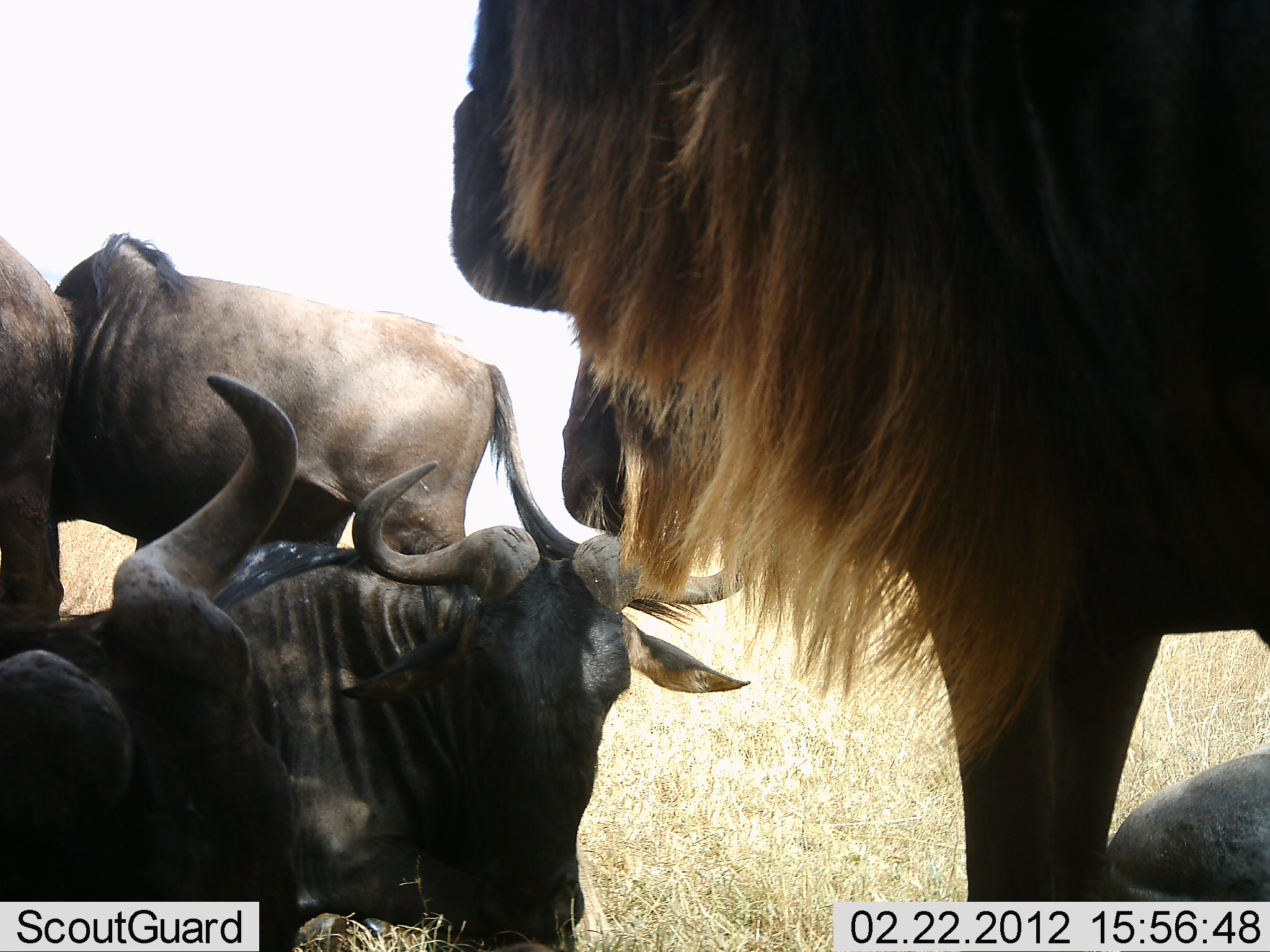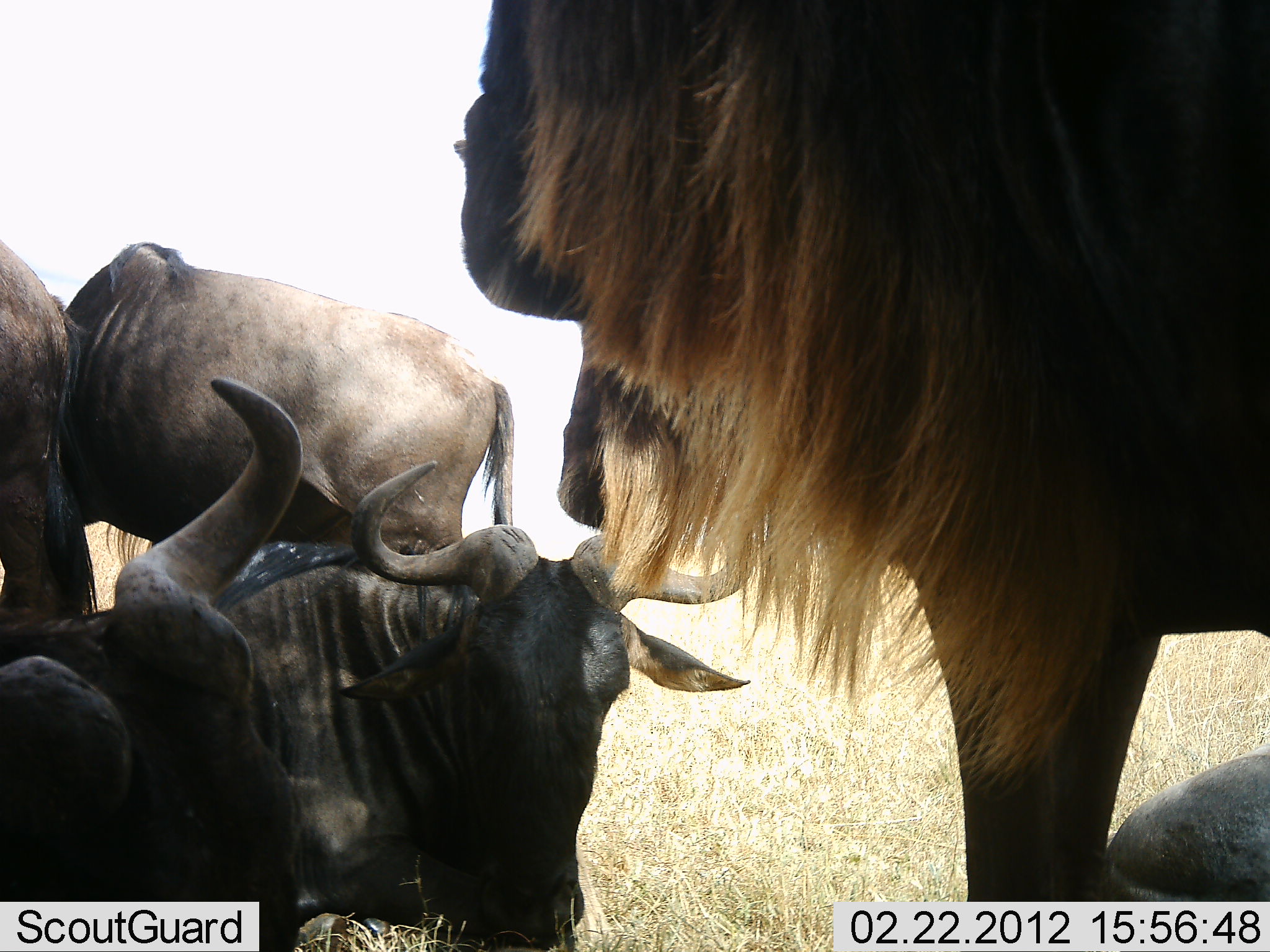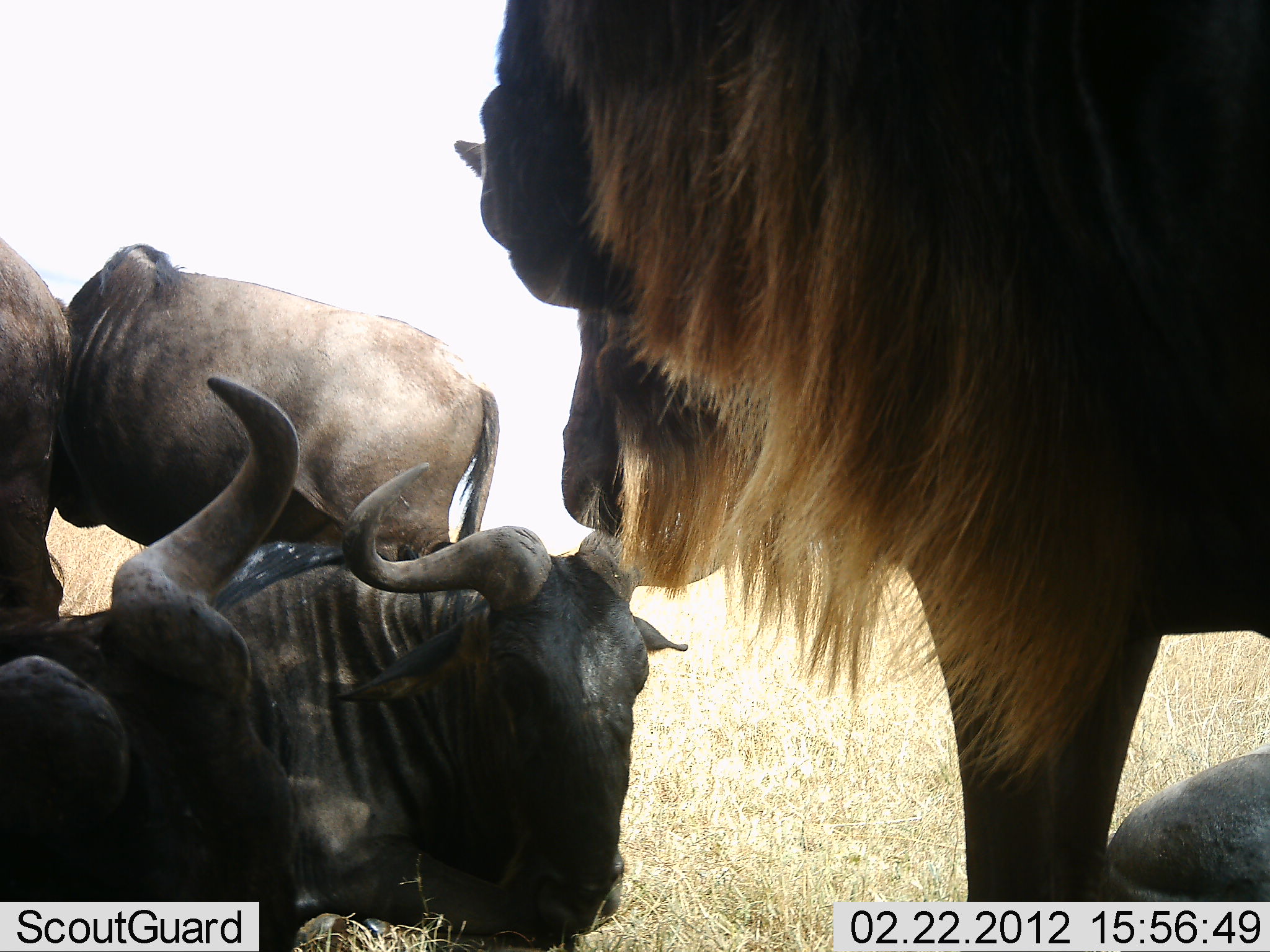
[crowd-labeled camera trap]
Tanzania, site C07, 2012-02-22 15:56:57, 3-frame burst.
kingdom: Animalia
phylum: Chordata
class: Mammalia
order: Artiodactyla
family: Bovidae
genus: Connochaetes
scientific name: Connochaetes taurinus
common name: blue wildebeest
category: wildebeest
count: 6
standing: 72%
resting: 96%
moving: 4%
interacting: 12%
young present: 4%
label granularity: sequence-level